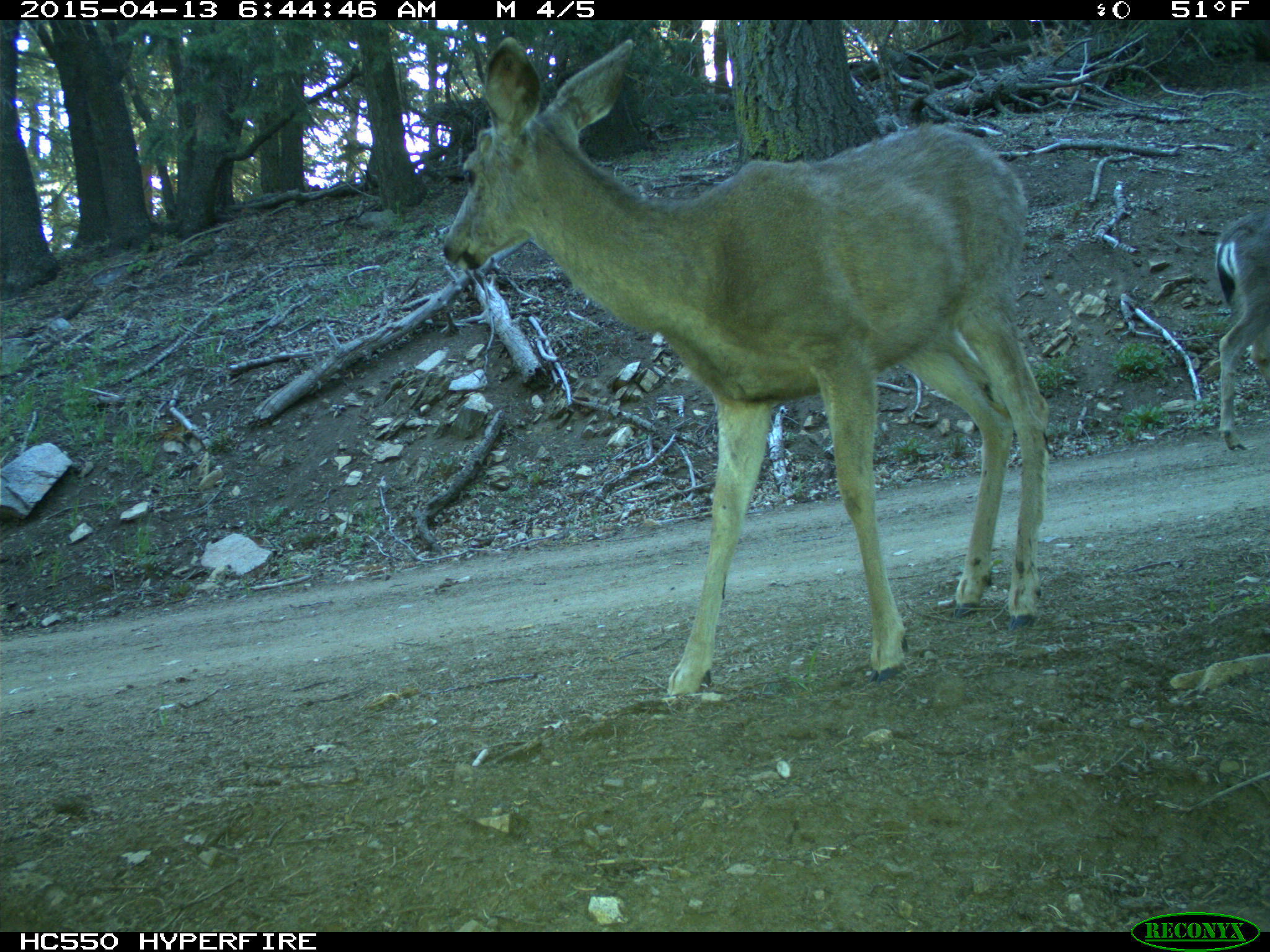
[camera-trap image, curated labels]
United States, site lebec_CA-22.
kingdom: Animalia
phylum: Chordata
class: Mammalia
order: Artiodactyla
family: Cervidae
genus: Odocoileus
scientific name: Odocoileus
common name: deer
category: unidentified deer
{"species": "unidentified deer (deer) (Odocoileus)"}